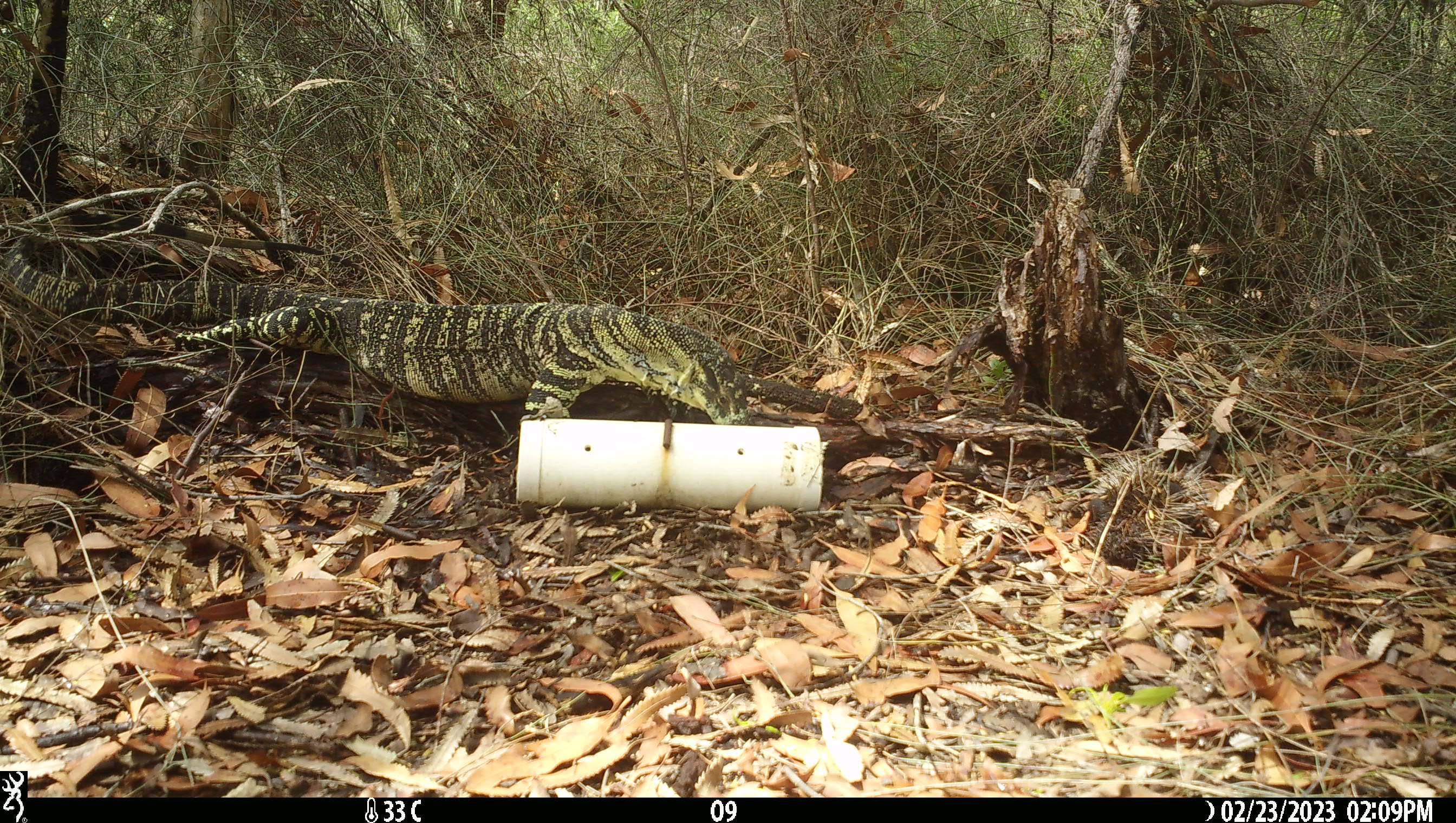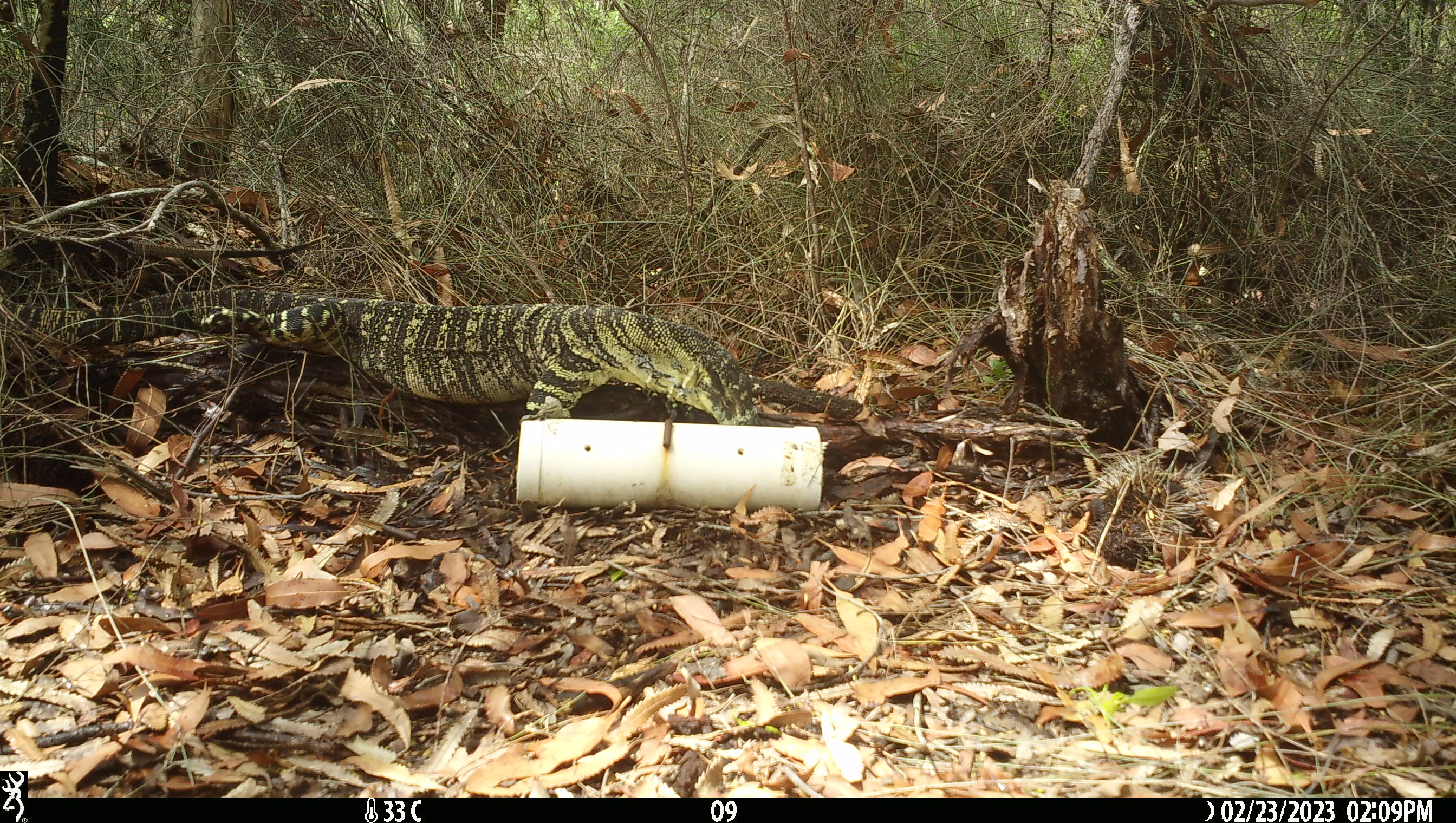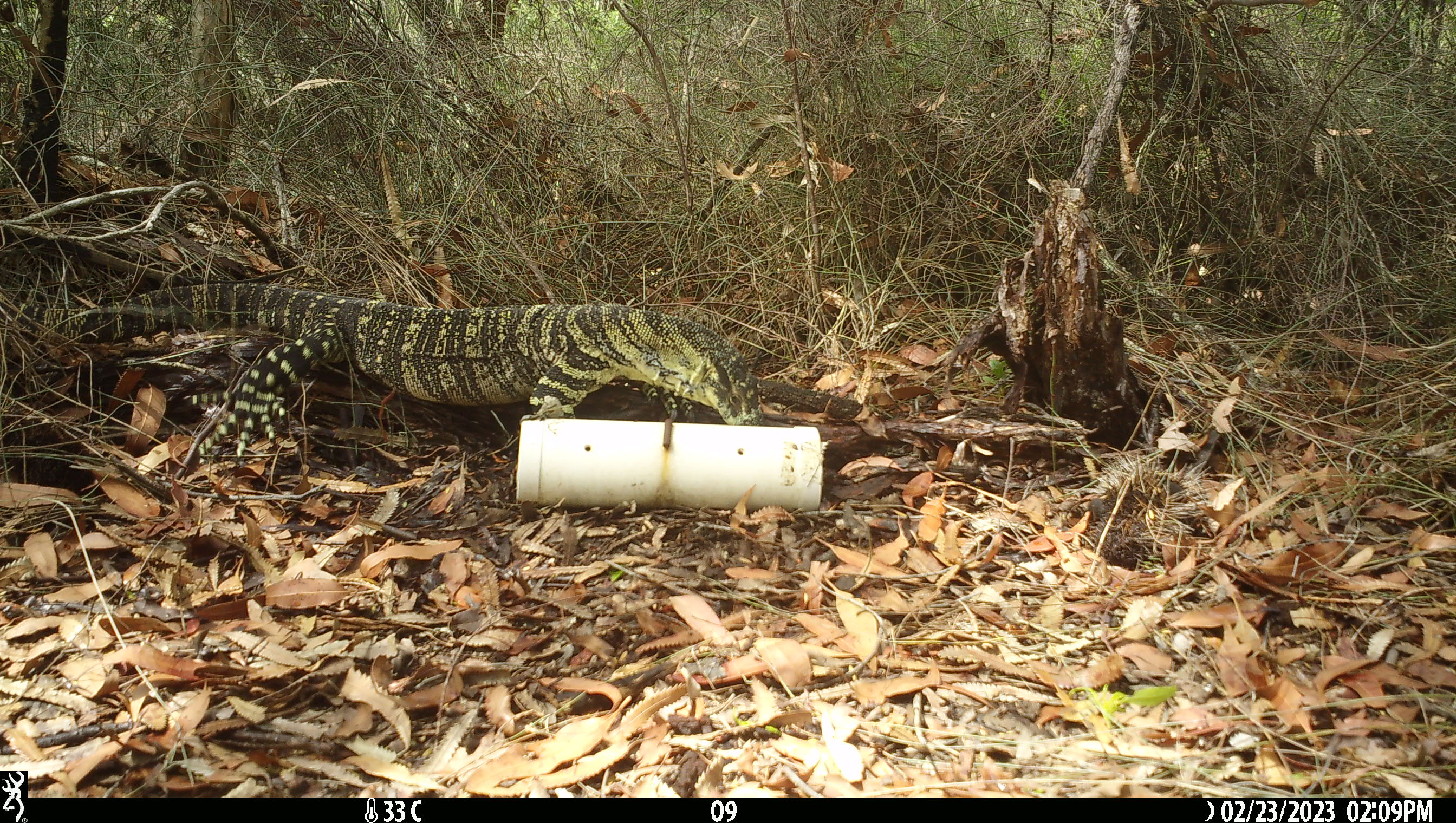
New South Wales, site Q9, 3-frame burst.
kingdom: Animalia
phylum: Chordata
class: Reptilia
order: Squamata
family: Varanidae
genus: Varanus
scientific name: Varanus varius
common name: lace monitor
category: goanna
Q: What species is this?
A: Goanna (lace monitor) (Varanus varius).